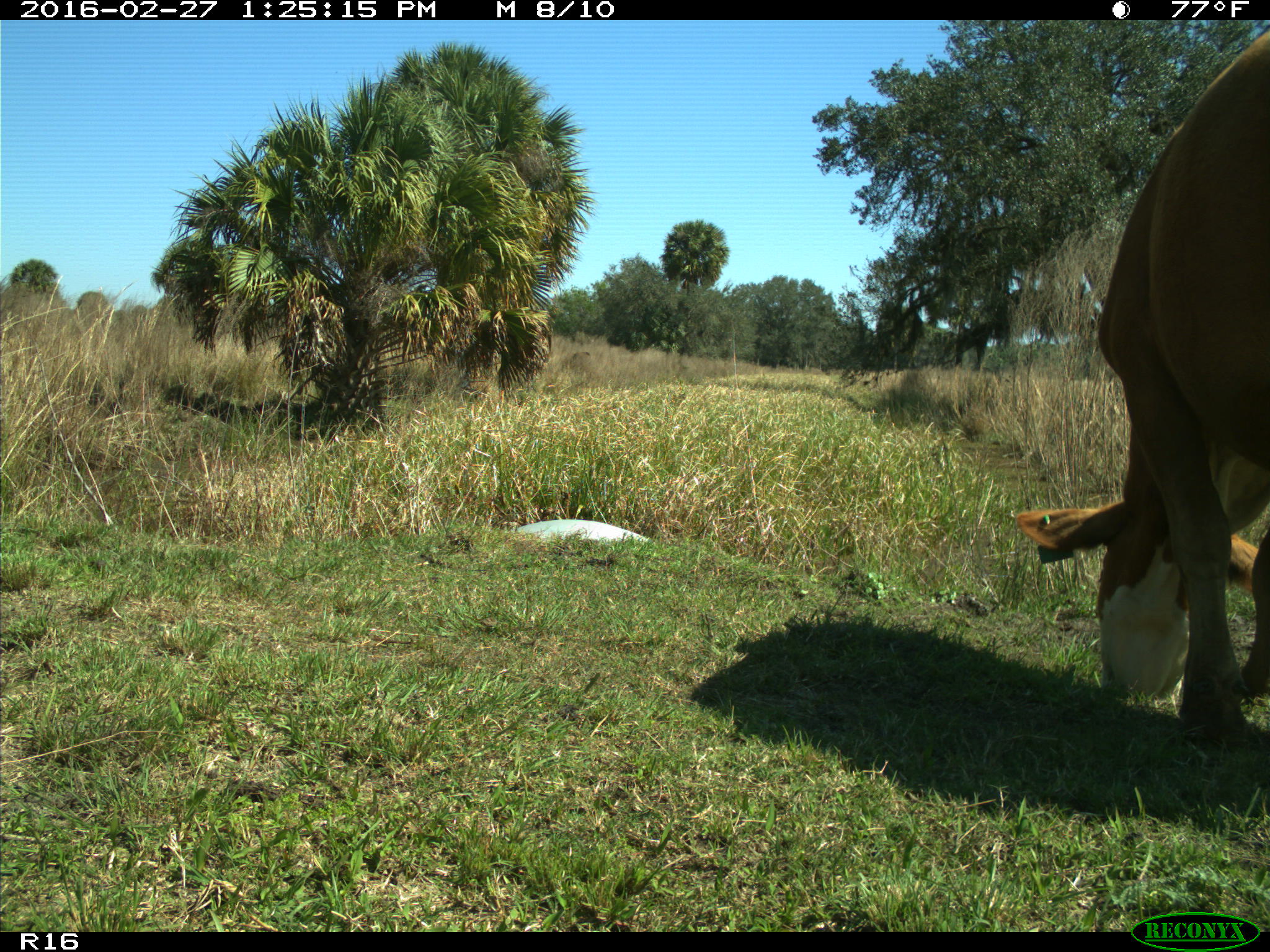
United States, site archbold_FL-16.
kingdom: Animalia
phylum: Chordata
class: Mammalia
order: Artiodactyla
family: Bovidae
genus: Bos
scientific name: Bos taurus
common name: domestic cow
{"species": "Bos taurus (domestic cow)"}